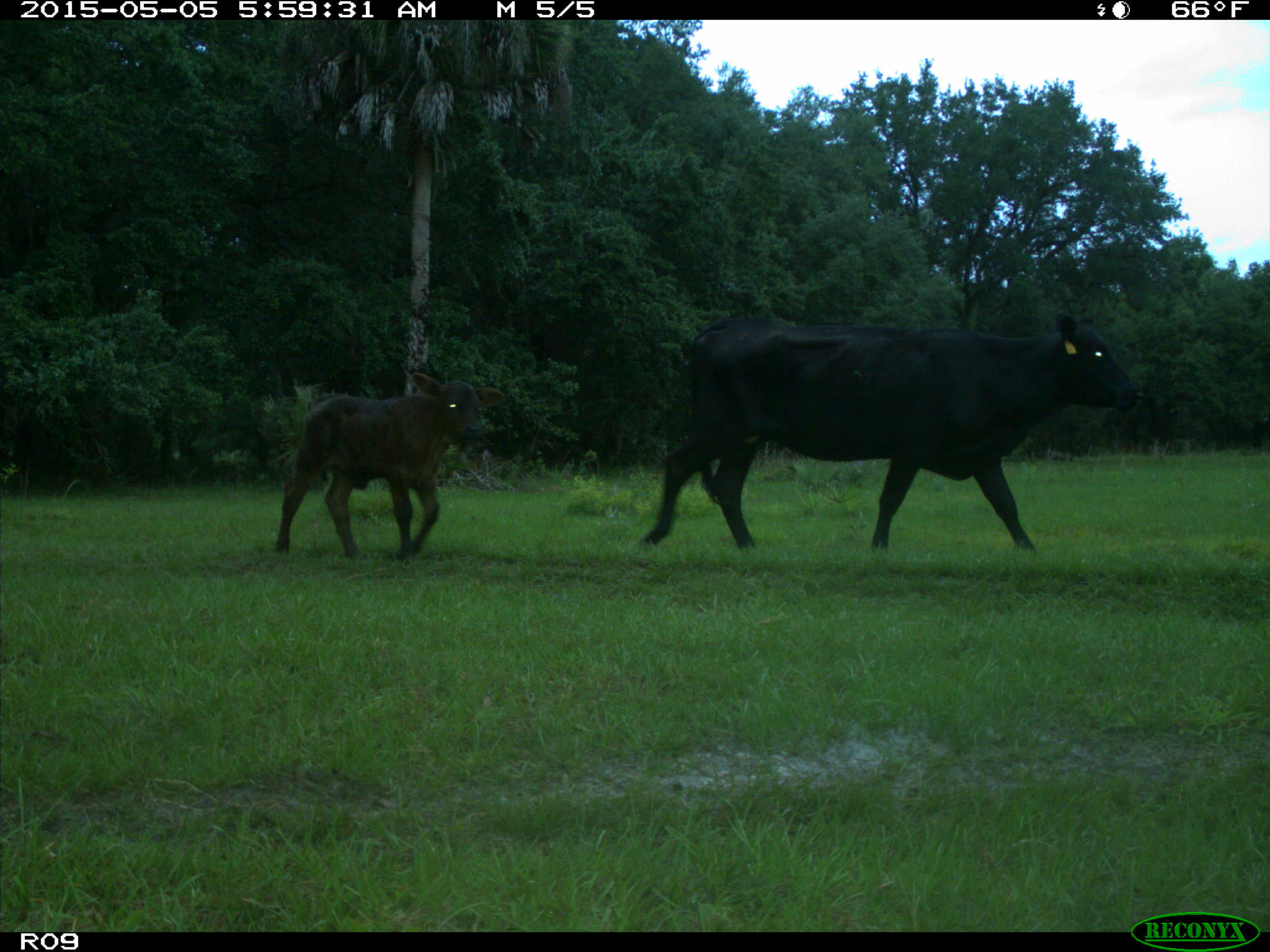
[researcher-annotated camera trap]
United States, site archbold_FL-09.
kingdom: Animalia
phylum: Chordata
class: Mammalia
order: Artiodactyla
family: Bovidae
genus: Bos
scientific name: Bos taurus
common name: domestic cow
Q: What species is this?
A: Bos taurus (domestic cow).